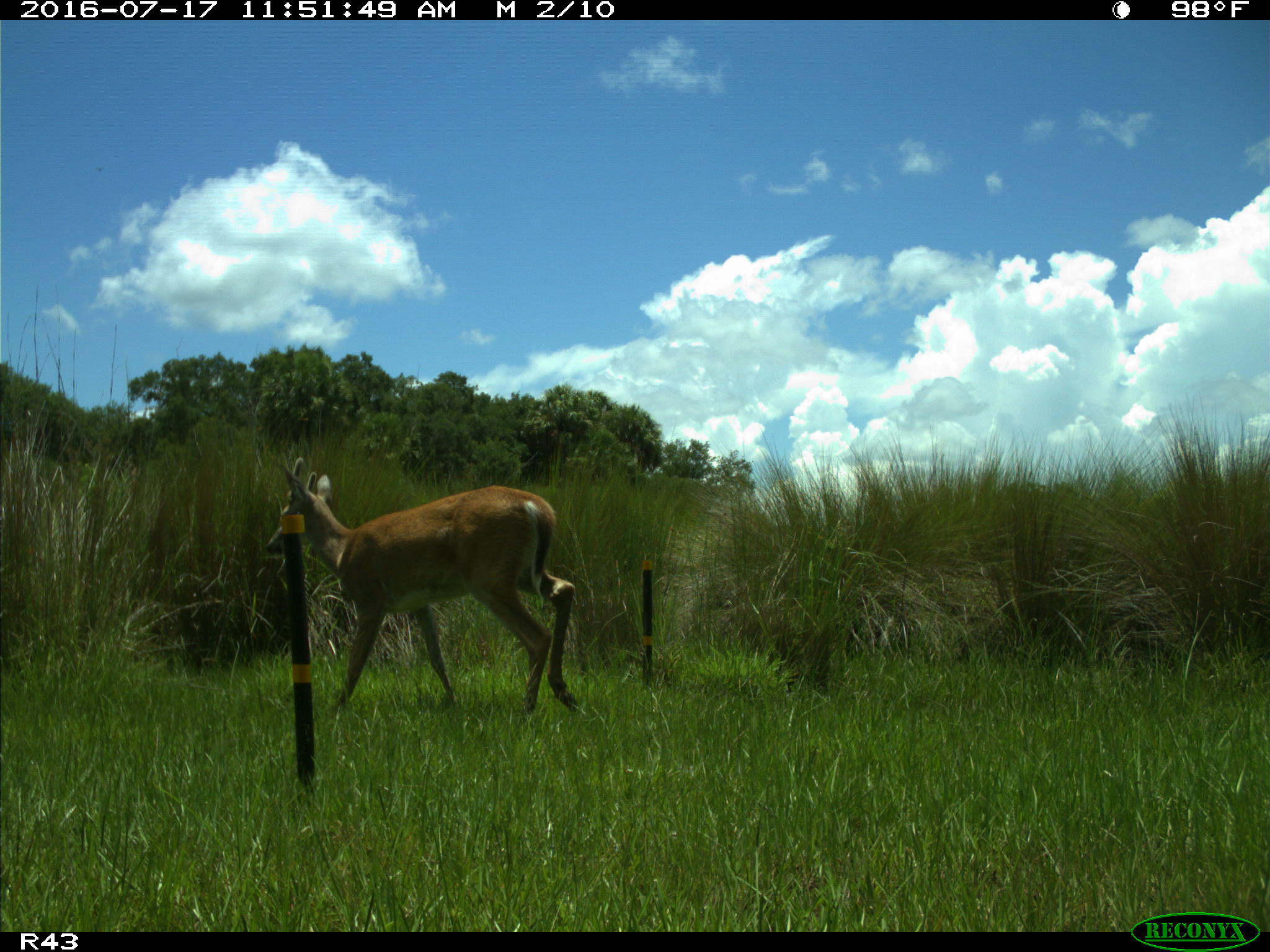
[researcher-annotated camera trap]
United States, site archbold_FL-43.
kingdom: Animalia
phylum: Chordata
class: Mammalia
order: Artiodactyla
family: Cervidae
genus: Odocoileus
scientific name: Odocoileus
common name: deer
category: unidentified deer